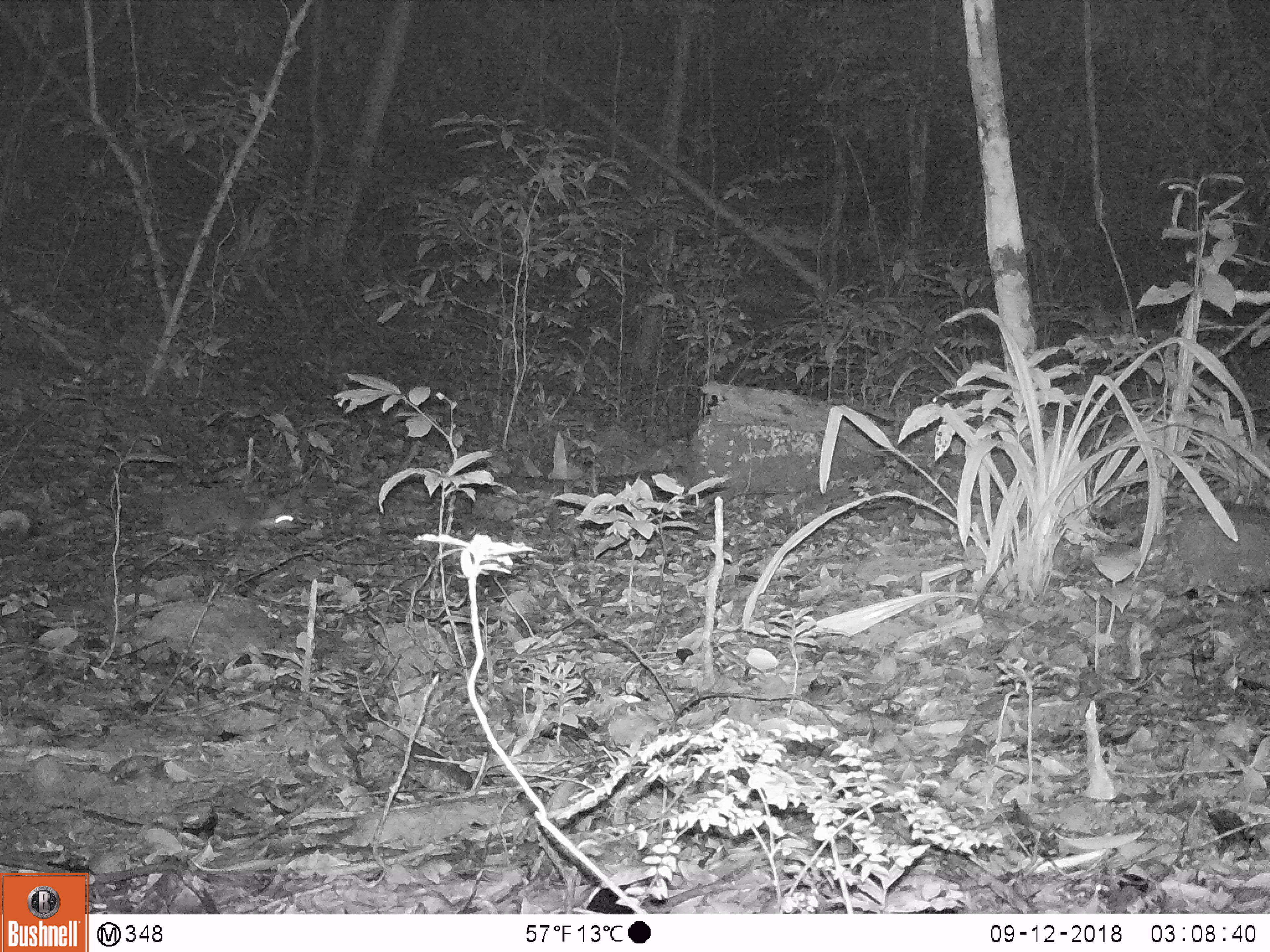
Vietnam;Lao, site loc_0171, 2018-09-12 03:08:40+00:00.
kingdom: Animalia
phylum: Chordata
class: Mammalia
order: Rodentia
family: Hystricidae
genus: Atherurus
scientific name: Atherurus macrourus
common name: asiatic brush-tailed porcupine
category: asiatic brush tailed porcupine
Asiatic brush tailed porcupine (asiatic brush-tailed porcupine) (Atherurus macrourus). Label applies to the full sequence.